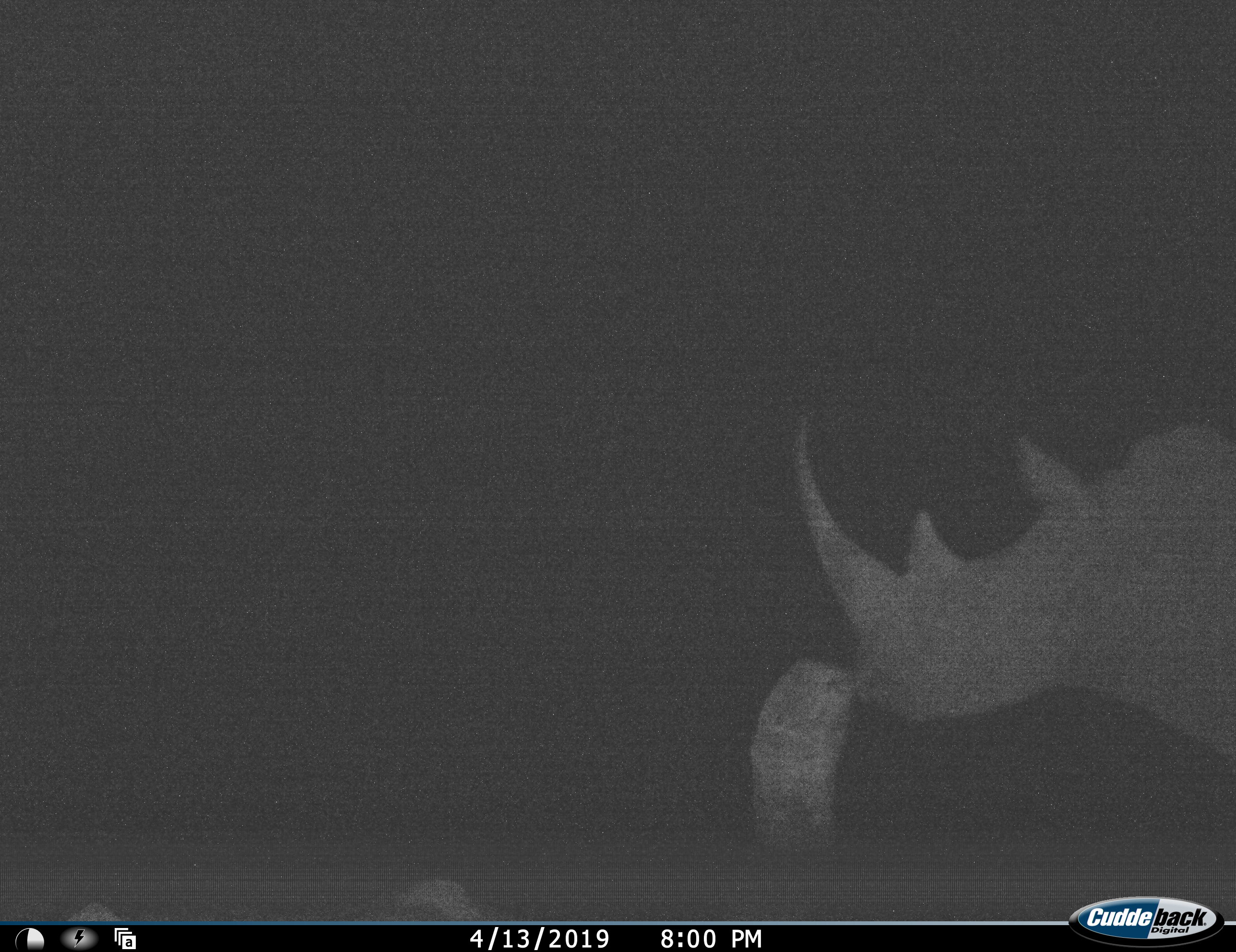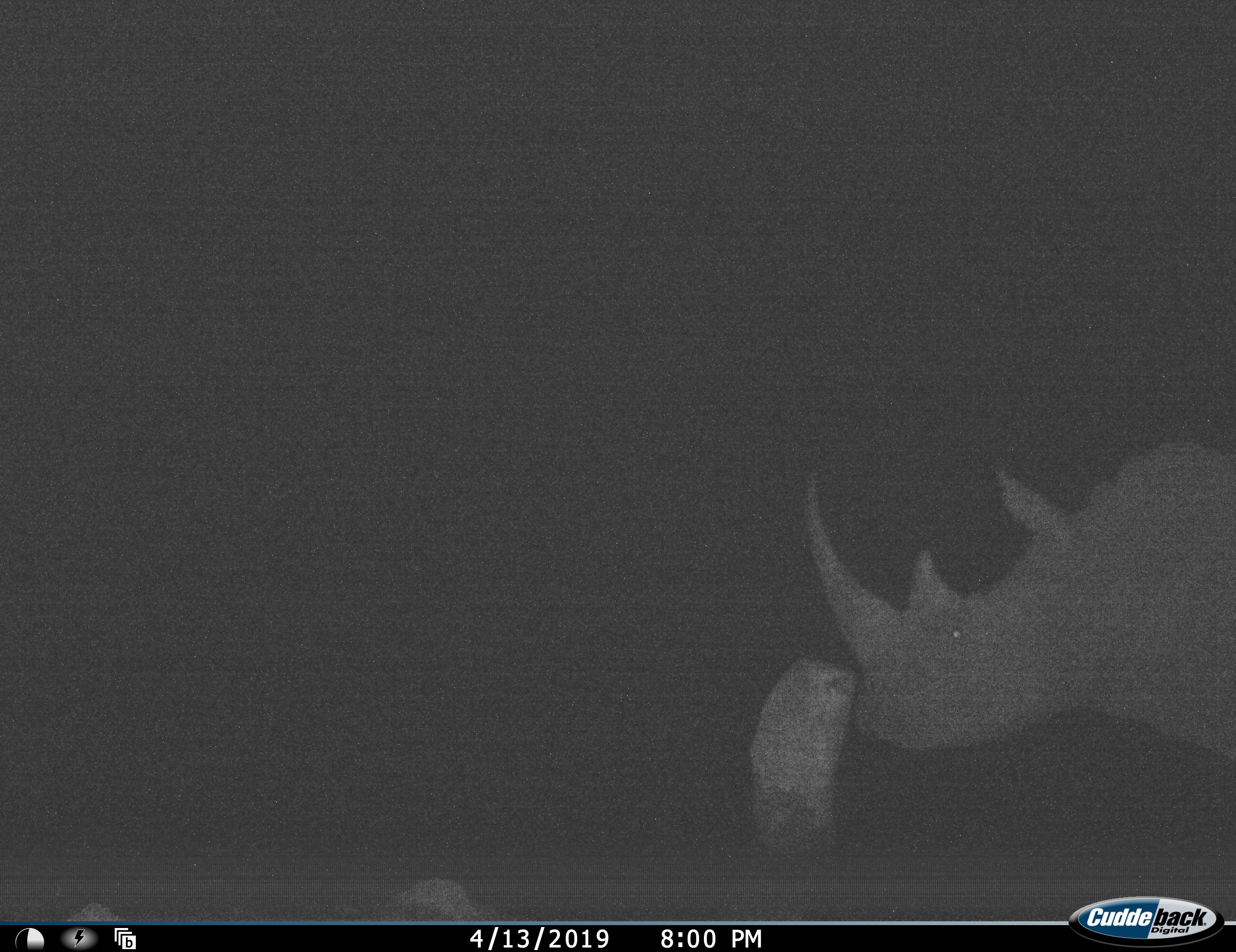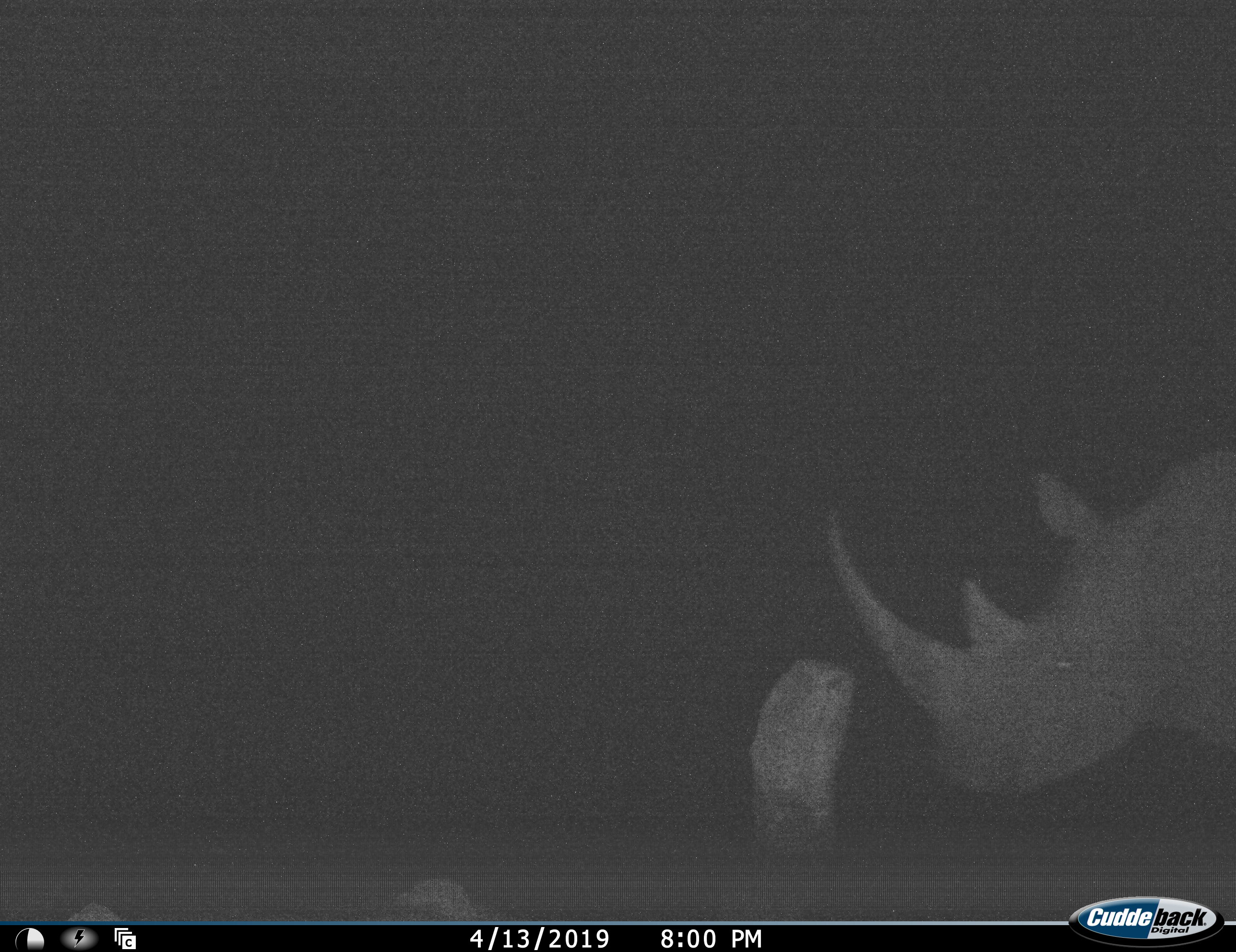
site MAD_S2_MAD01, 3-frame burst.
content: unidentified animal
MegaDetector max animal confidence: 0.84